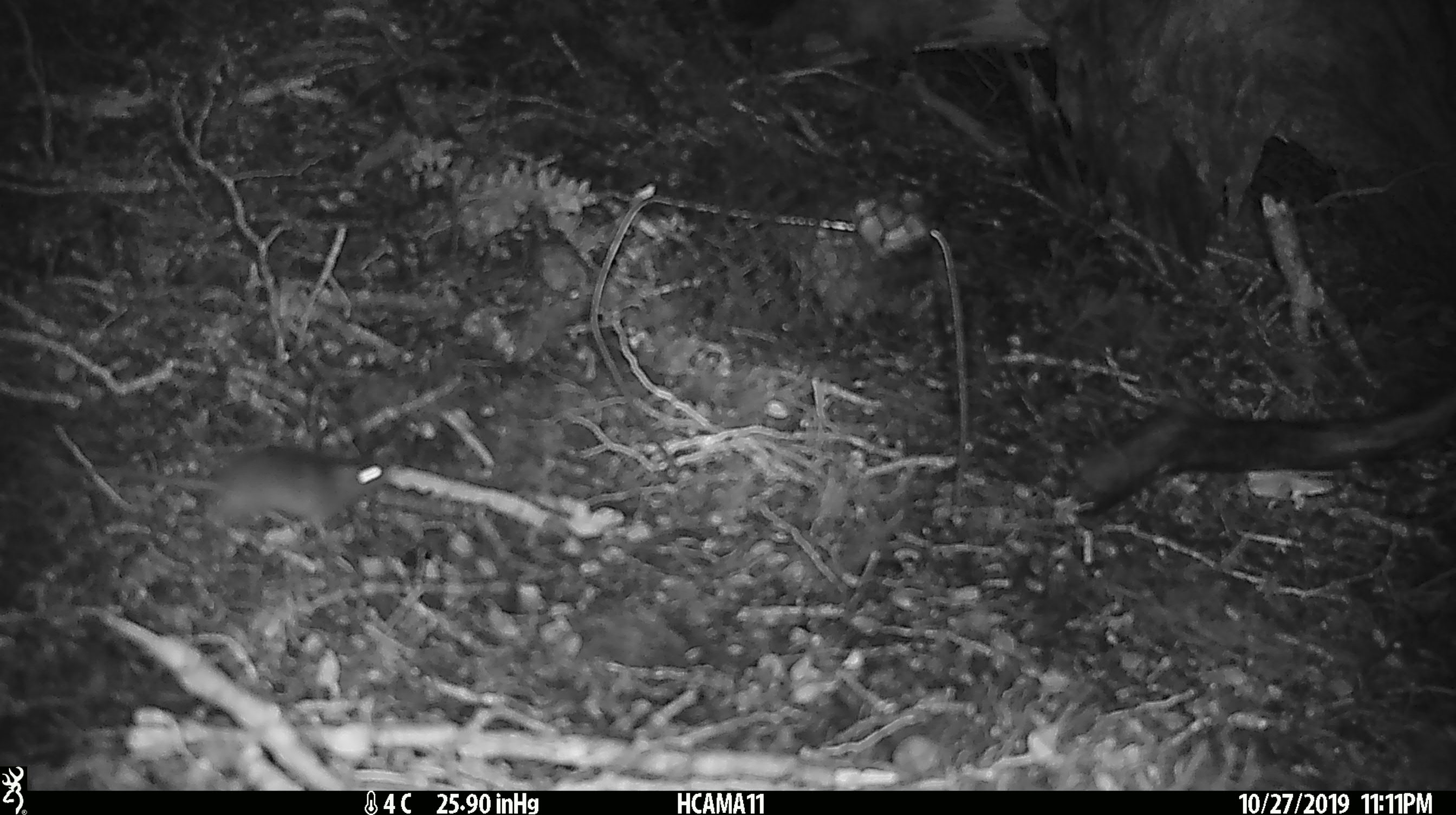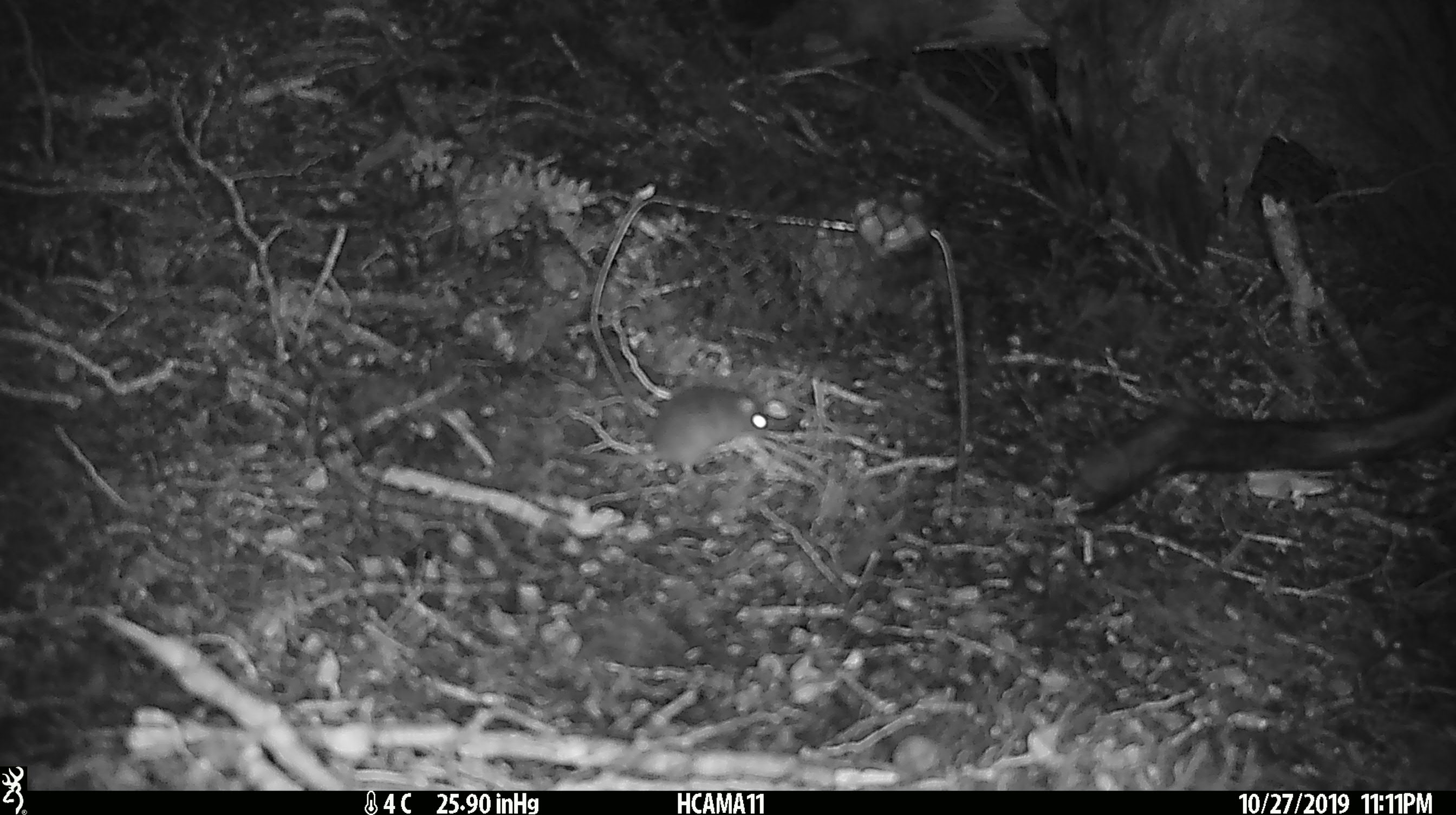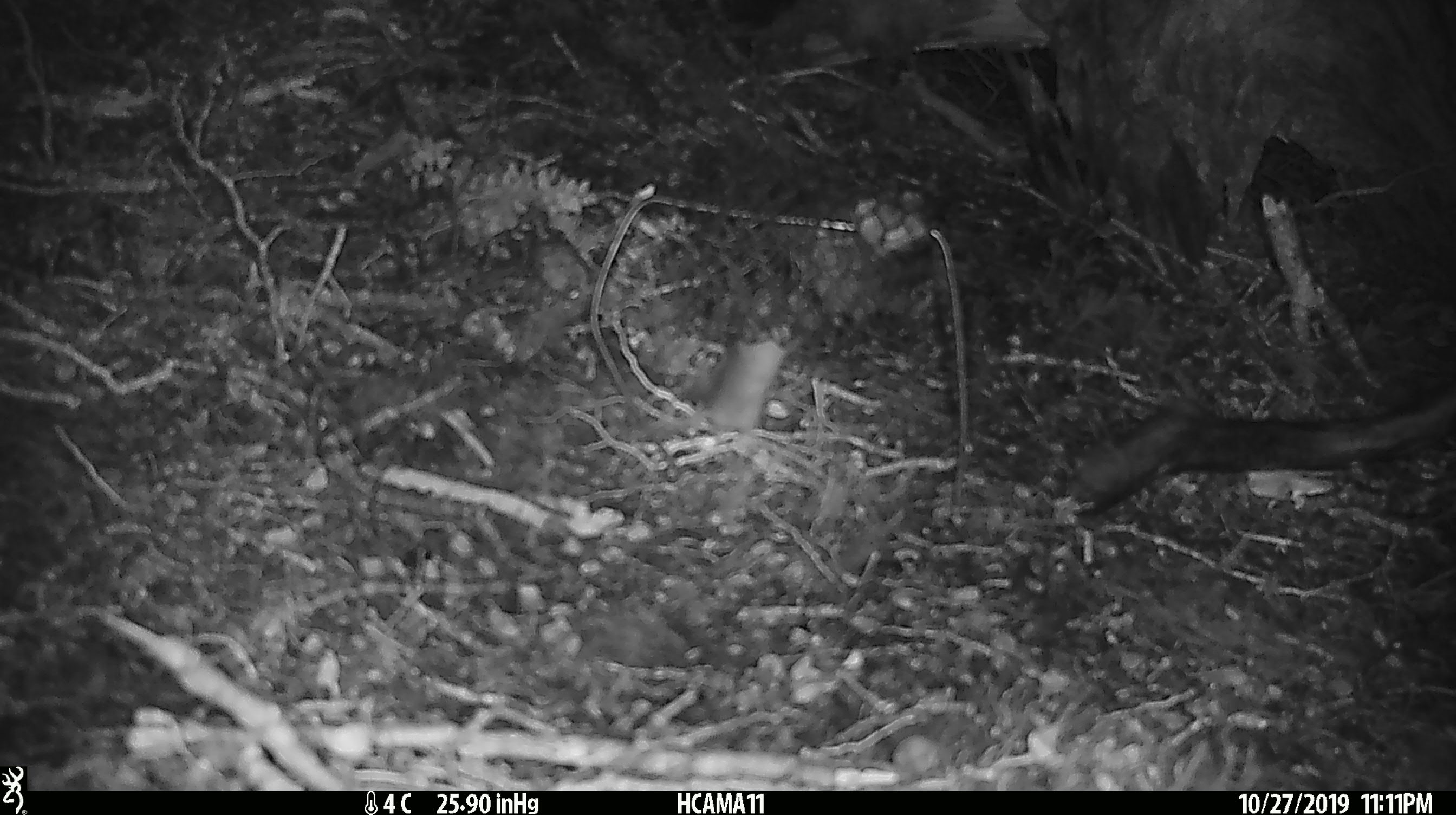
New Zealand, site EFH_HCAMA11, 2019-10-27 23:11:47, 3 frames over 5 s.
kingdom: Animalia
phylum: Chordata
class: Mammalia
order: Rodentia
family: Muridae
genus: Mus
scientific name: Mus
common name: mouse